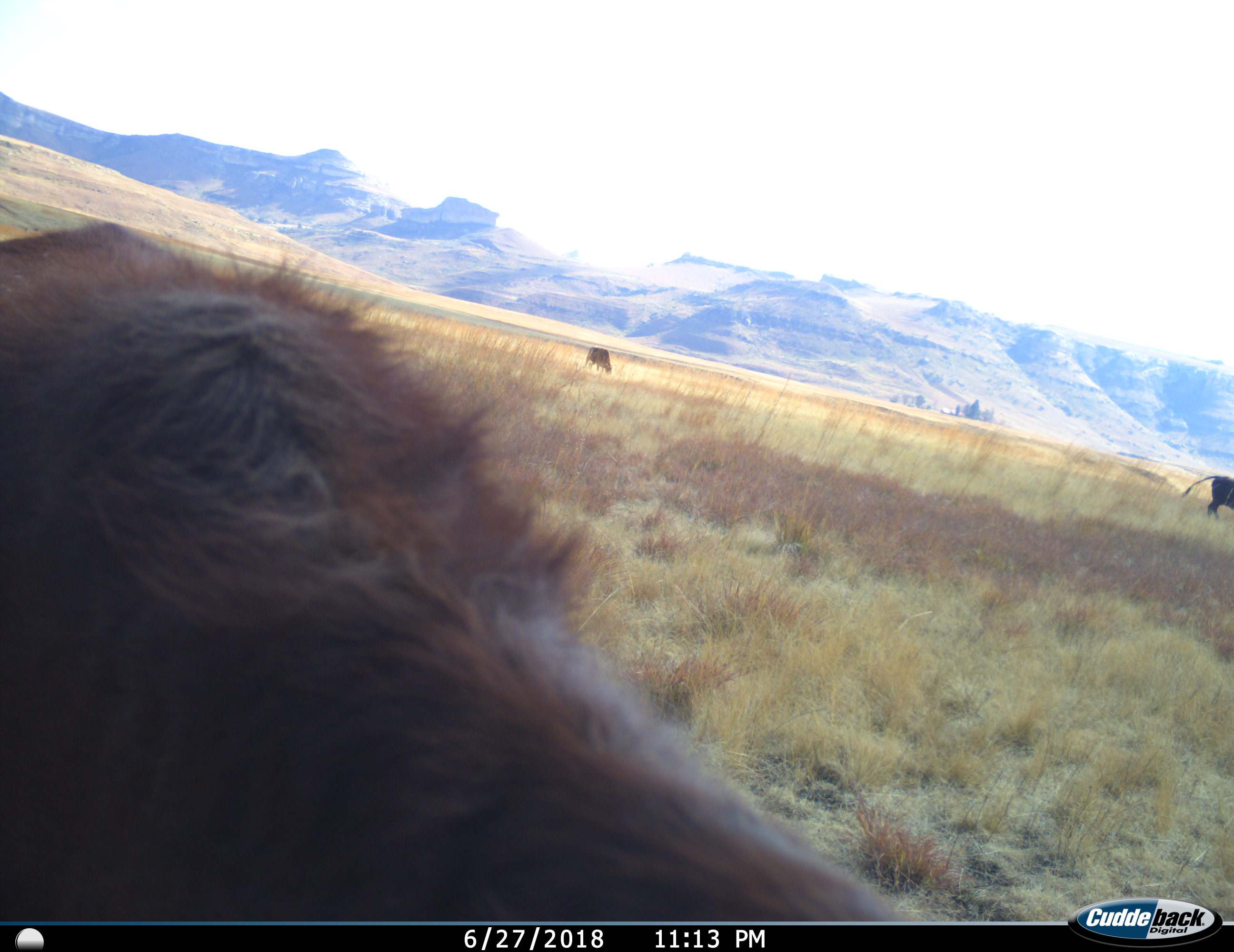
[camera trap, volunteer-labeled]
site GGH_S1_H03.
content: unidentified animal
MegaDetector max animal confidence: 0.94